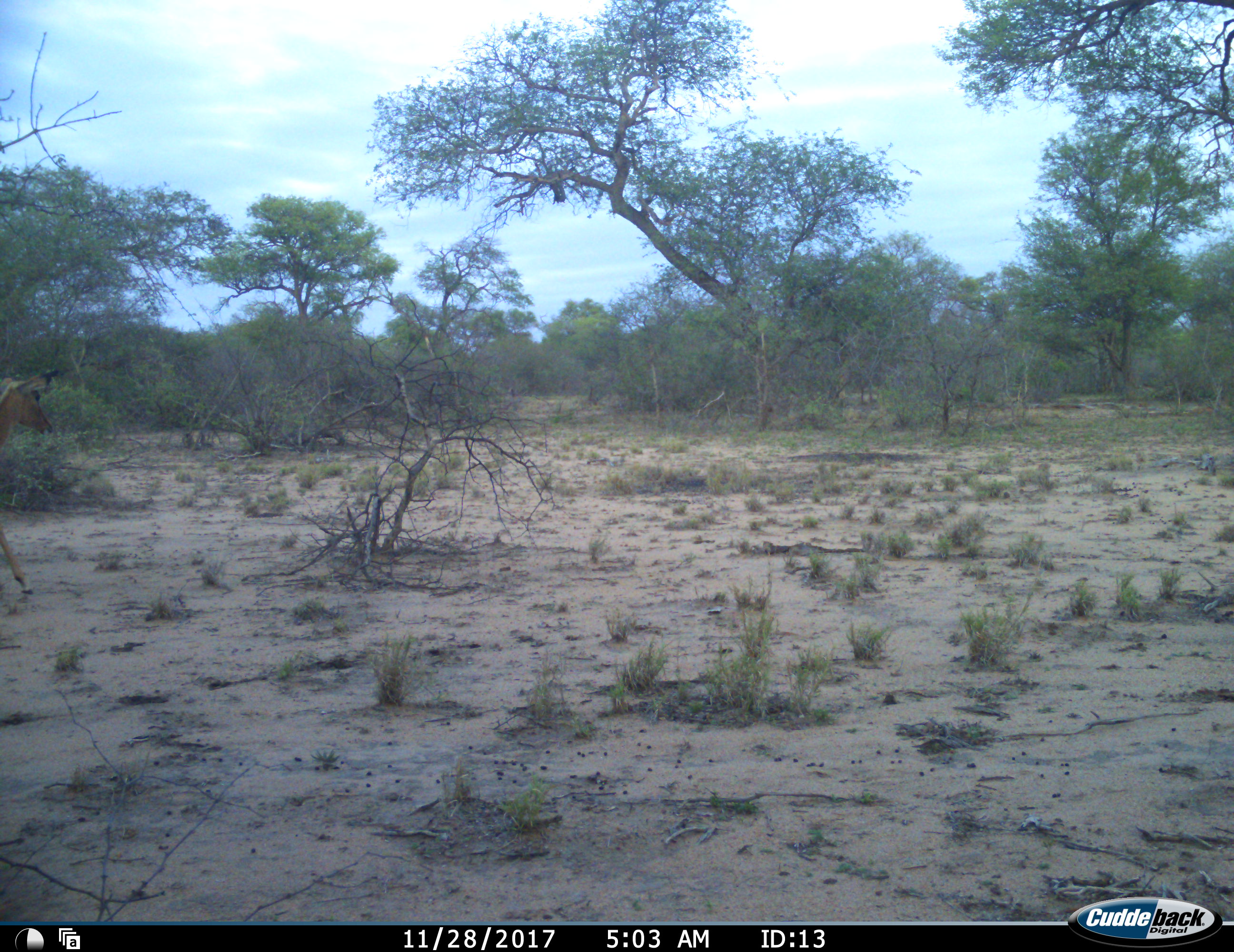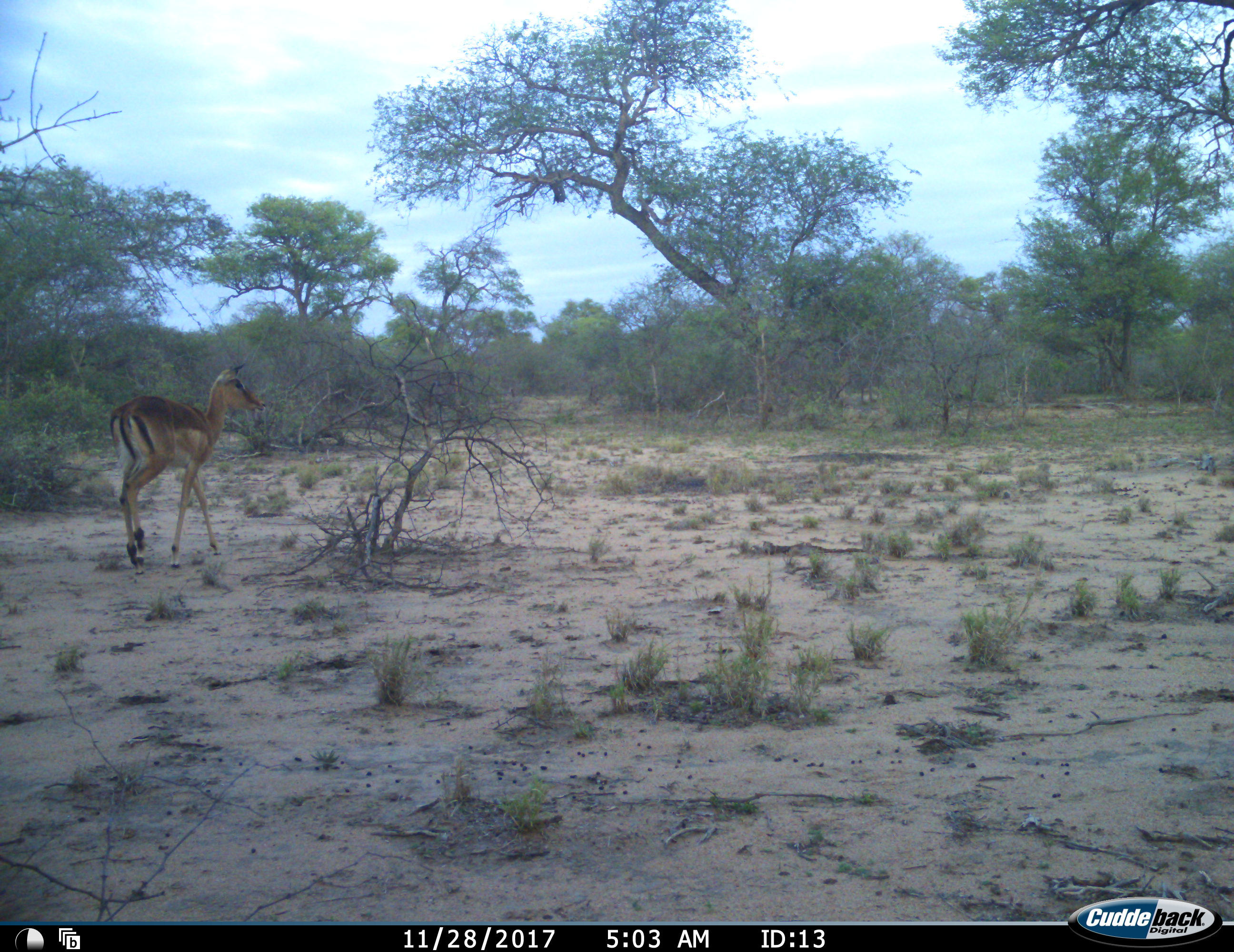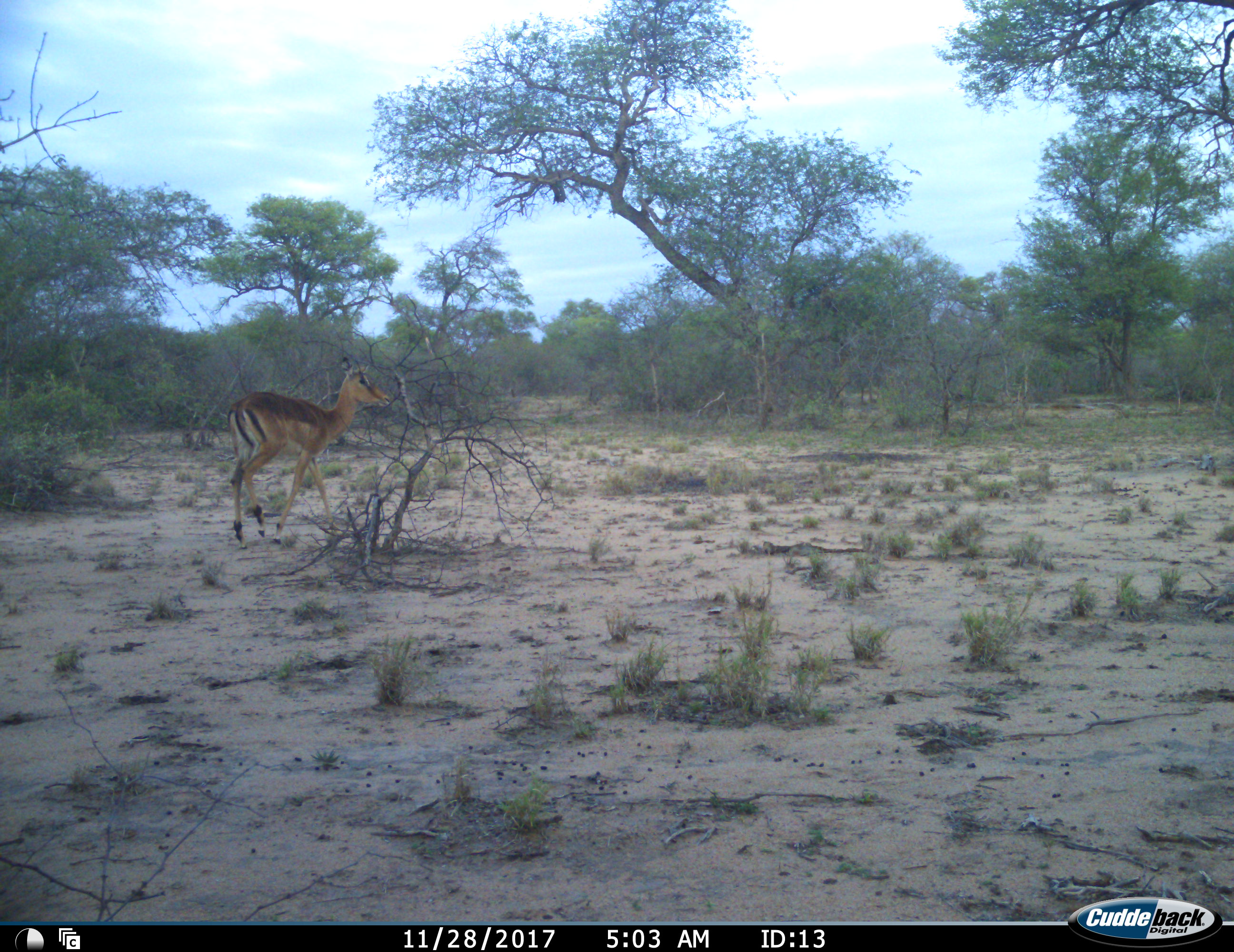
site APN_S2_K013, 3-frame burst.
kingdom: Animalia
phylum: Chordata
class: Mammalia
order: Artiodactyla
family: Bovidae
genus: Aepyceros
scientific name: Aepyceros melampus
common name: impala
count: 1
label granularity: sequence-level